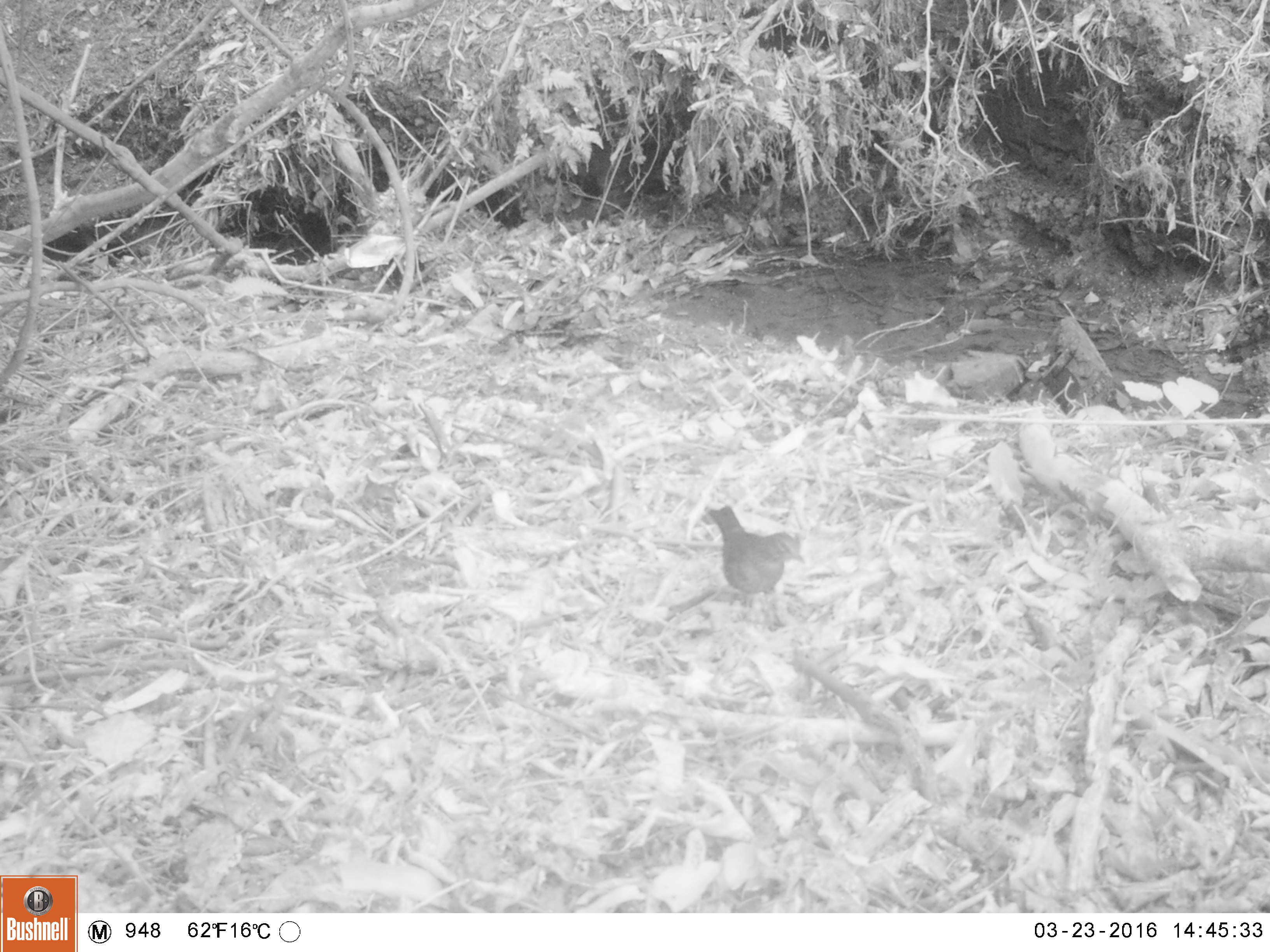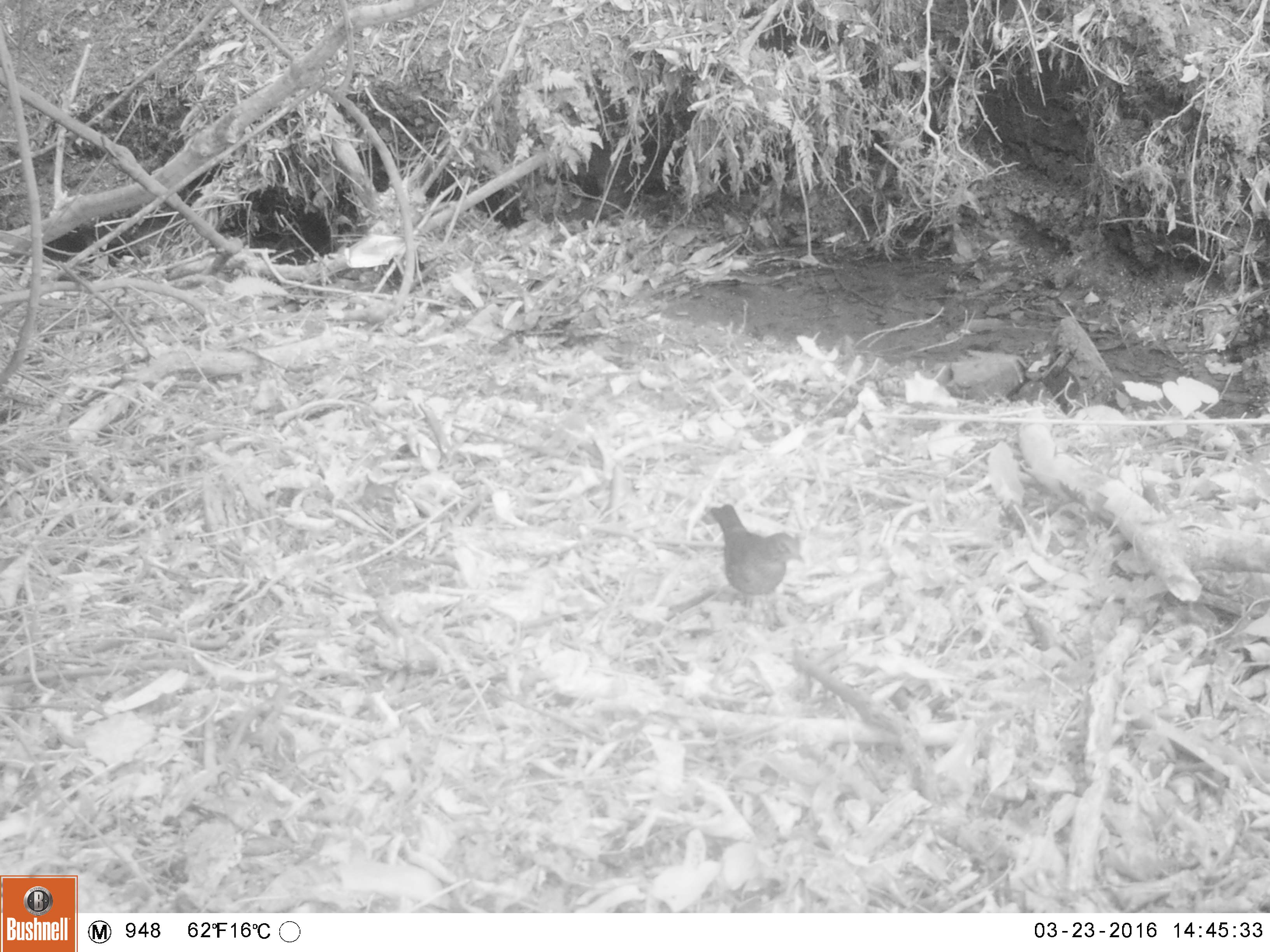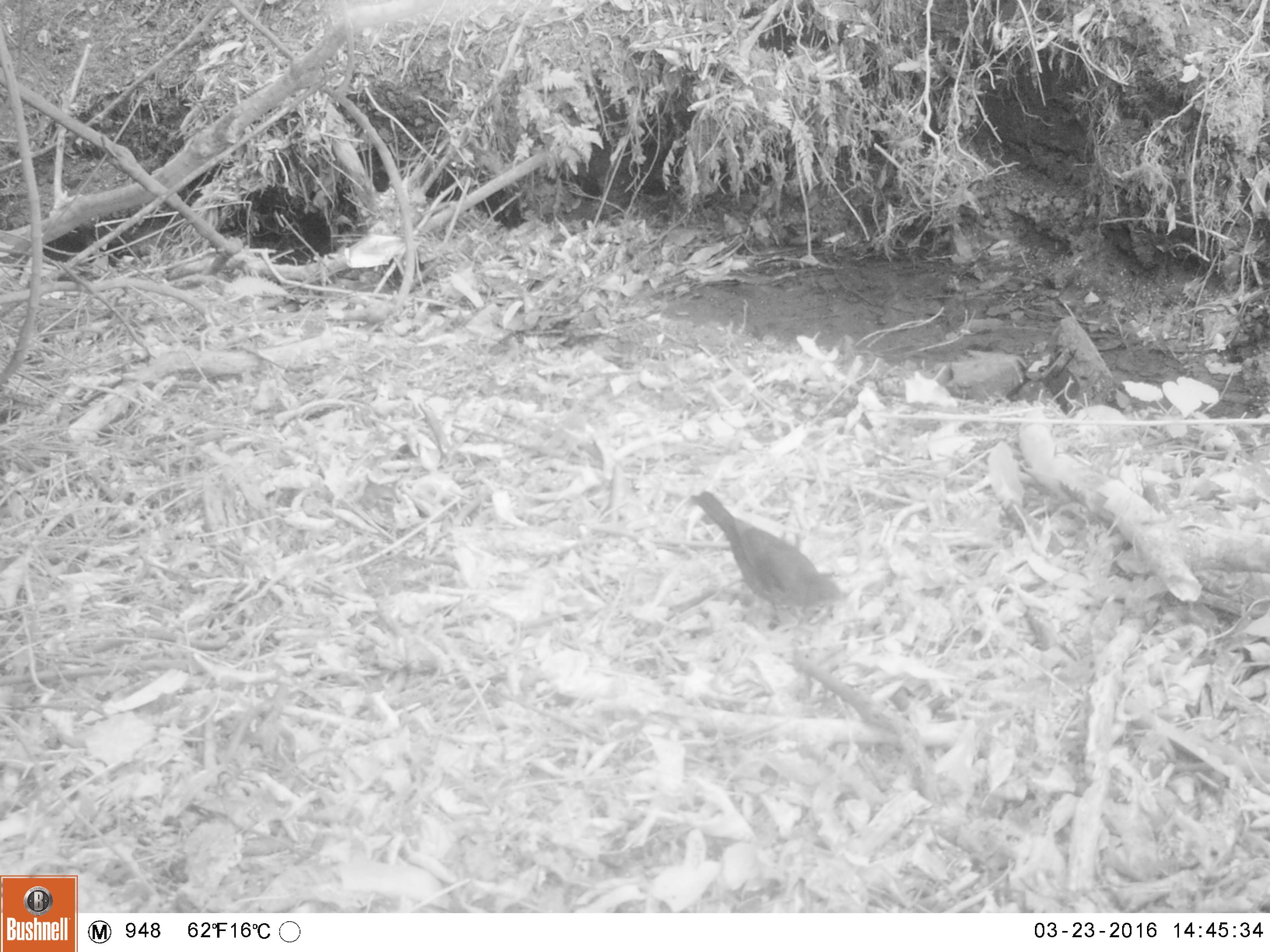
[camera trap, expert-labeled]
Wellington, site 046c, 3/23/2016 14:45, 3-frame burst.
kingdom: Animalia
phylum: Chordata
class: Aves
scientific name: Aves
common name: bird